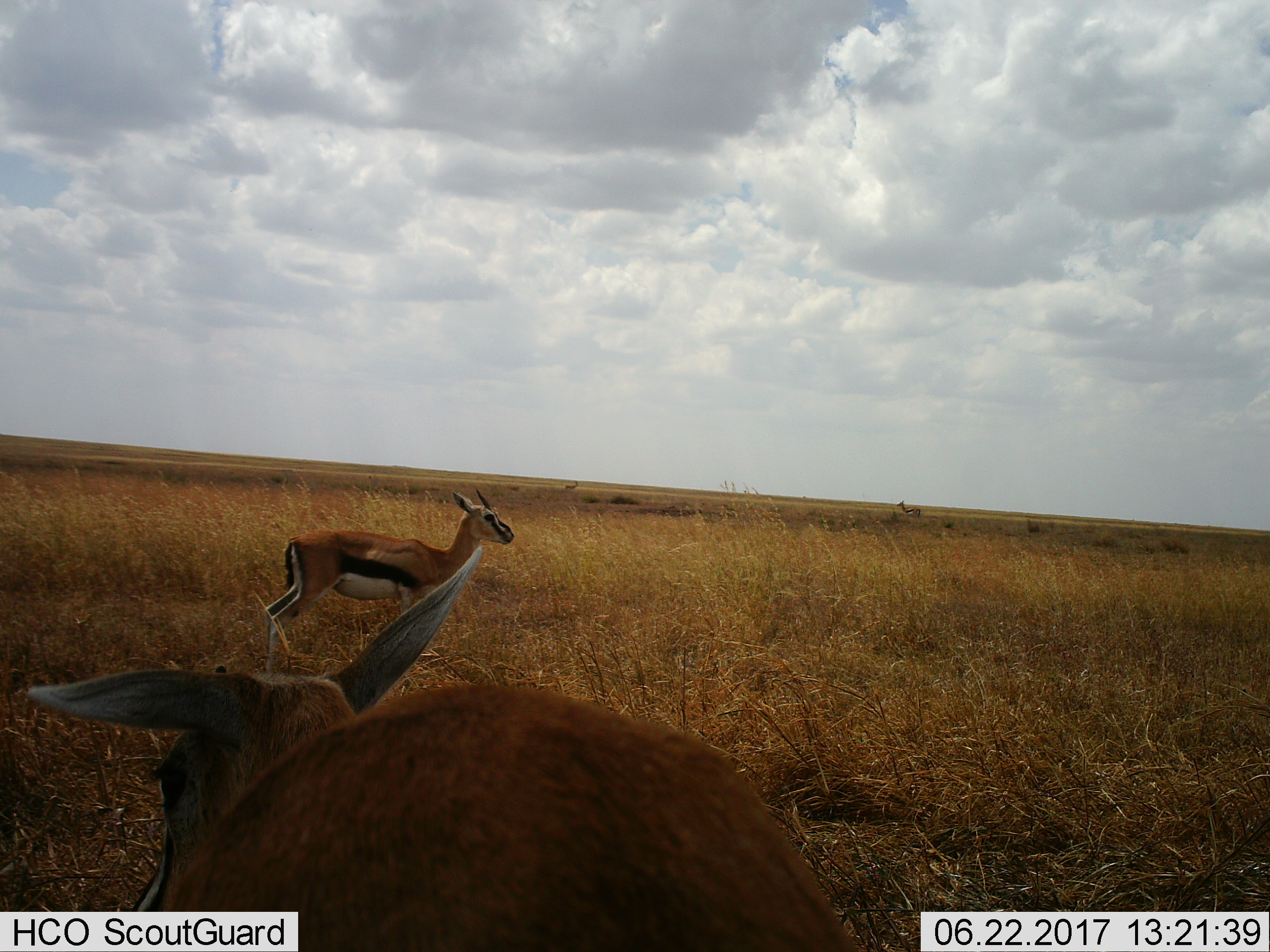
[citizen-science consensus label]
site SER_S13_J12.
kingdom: Animalia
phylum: Chordata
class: Mammalia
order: Artiodactyla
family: Bovidae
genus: Eudorcas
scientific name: Eudorcas thomsonii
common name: thomson's gazelle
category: gazellethomsons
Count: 2.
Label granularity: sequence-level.